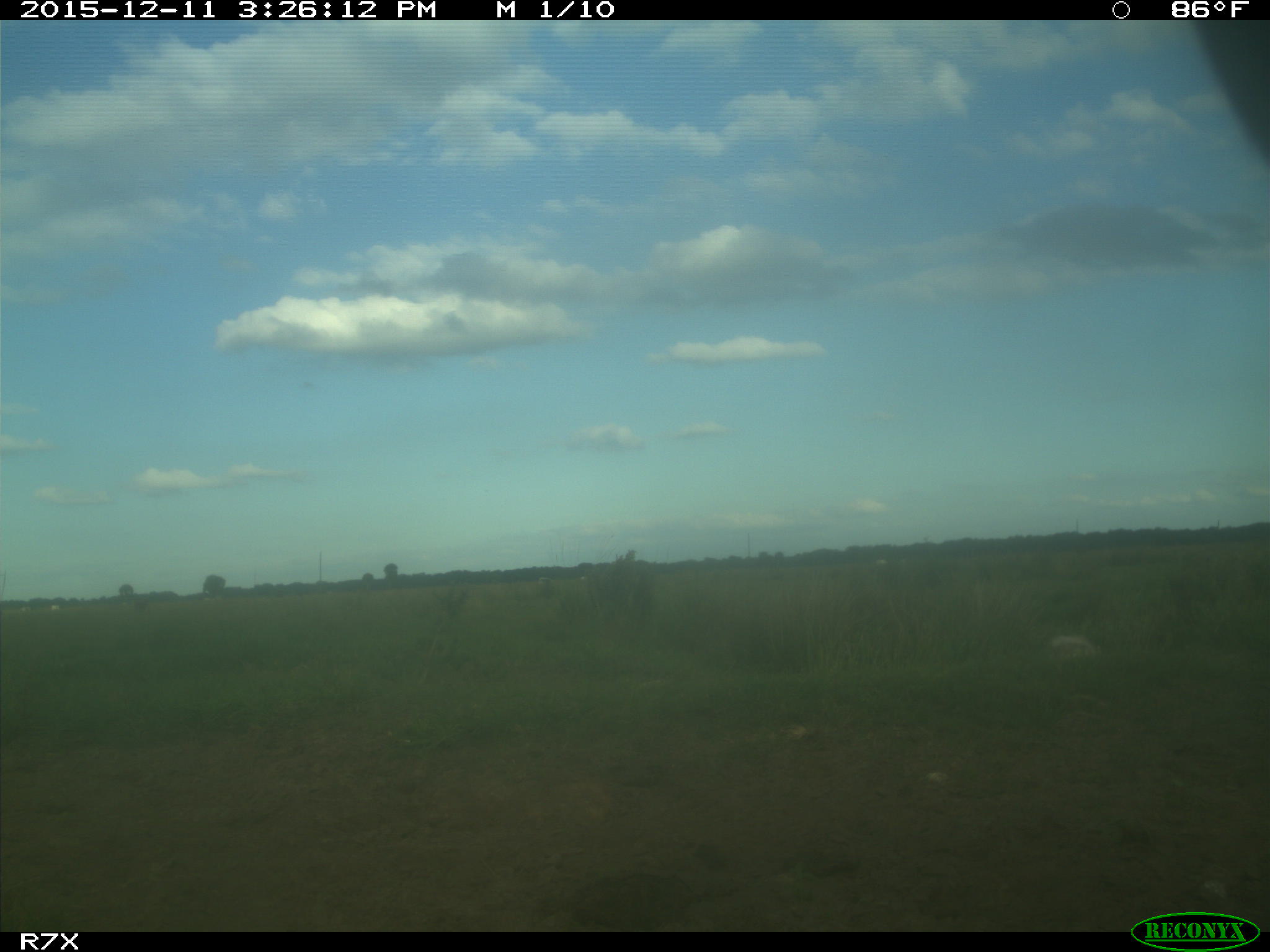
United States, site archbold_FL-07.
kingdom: Animalia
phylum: Chordata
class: Mammalia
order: Artiodactyla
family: Bovidae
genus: Bos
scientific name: Bos taurus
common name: domestic cow